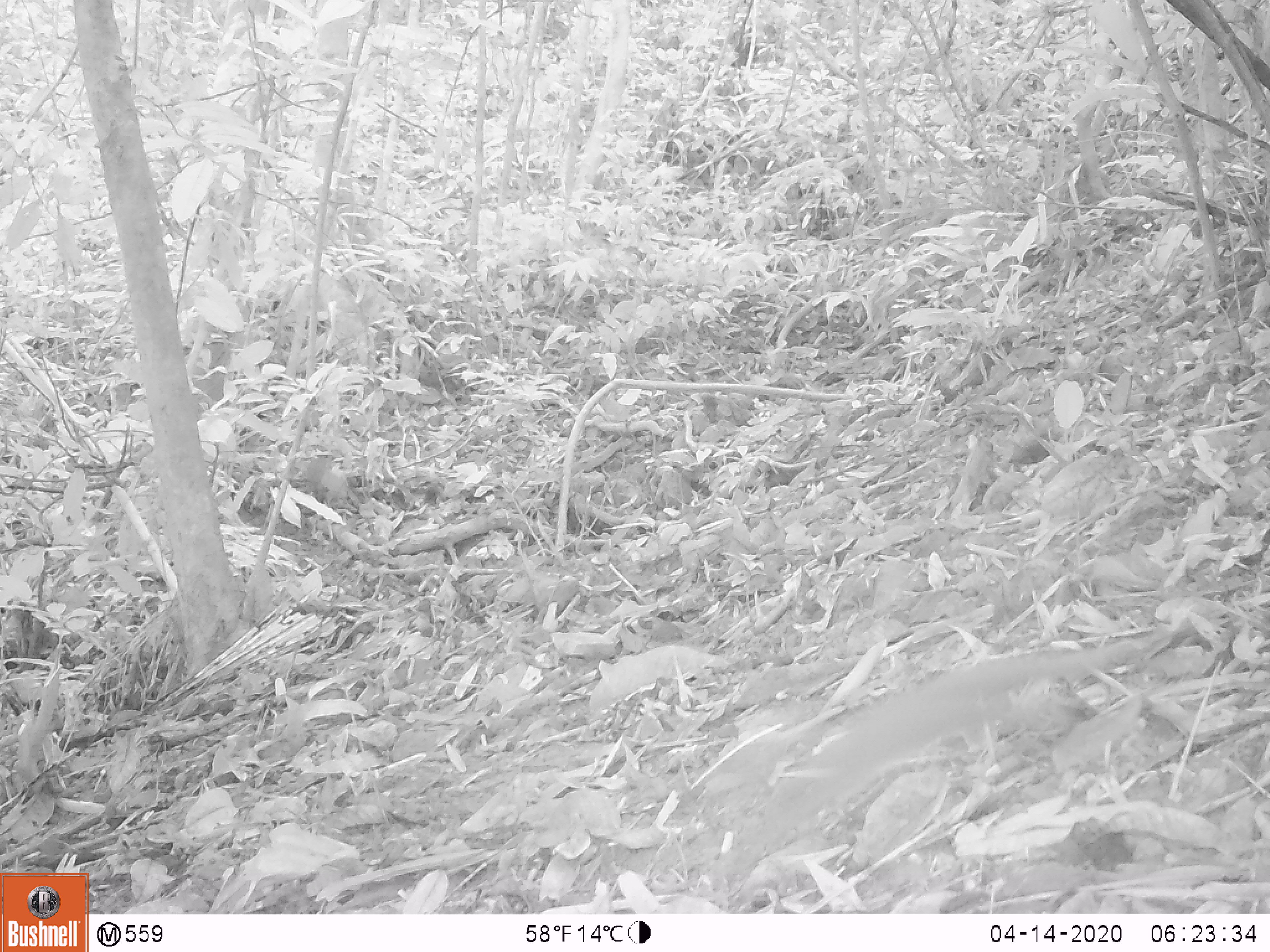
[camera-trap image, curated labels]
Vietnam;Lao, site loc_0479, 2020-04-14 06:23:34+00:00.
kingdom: Animalia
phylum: Chordata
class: Mammalia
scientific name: Mammalia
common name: mammal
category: unidentified small mammal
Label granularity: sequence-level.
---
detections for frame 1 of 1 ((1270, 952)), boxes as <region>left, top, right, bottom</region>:
unidentified small mammal: <region>708, 637, 1141, 887</region>